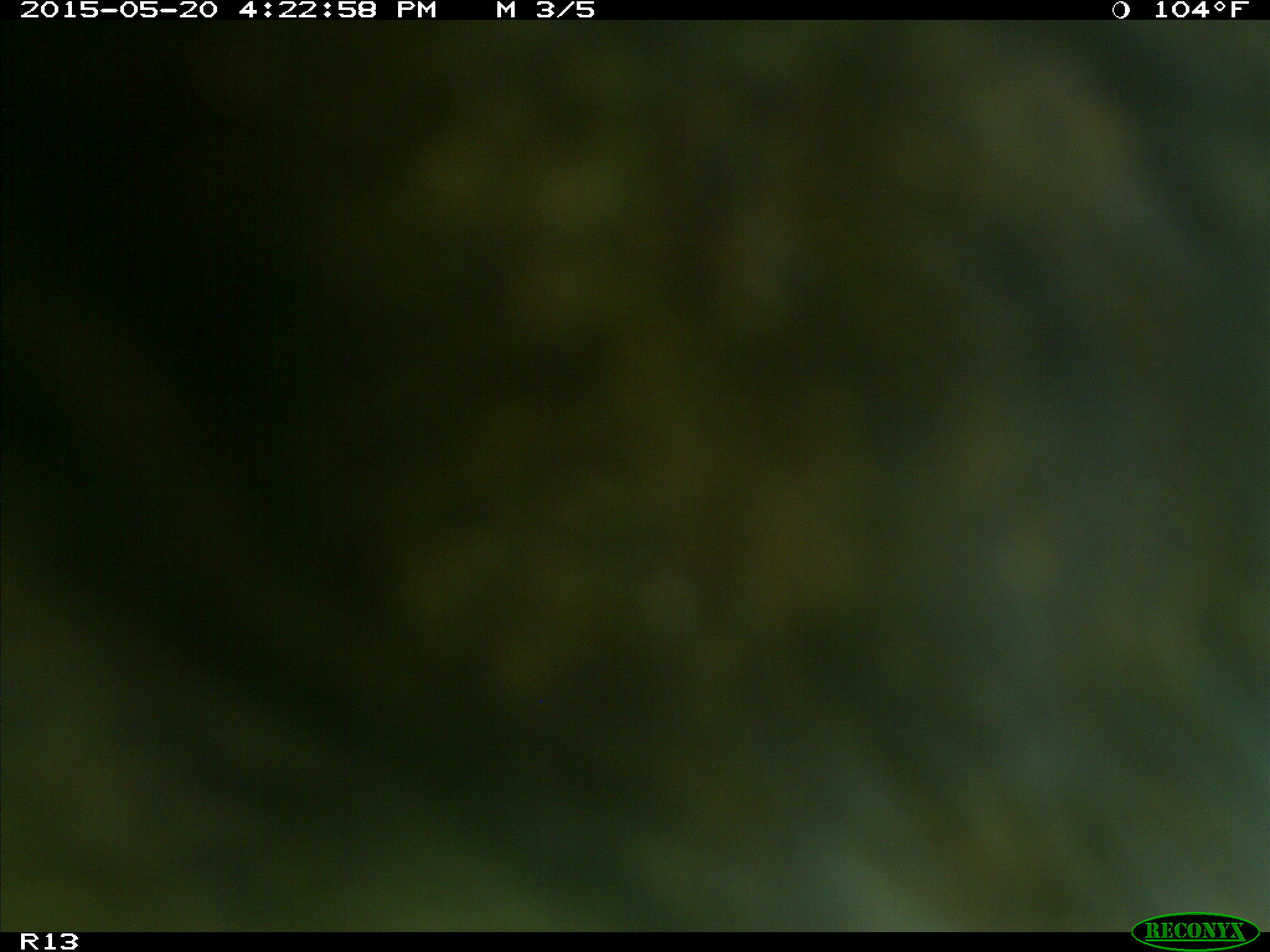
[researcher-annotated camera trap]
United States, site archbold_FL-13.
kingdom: Animalia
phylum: Chordata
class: Mammalia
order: Artiodactyla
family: Bovidae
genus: Bos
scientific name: Bos taurus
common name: domestic cow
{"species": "Bos taurus (domestic cow)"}